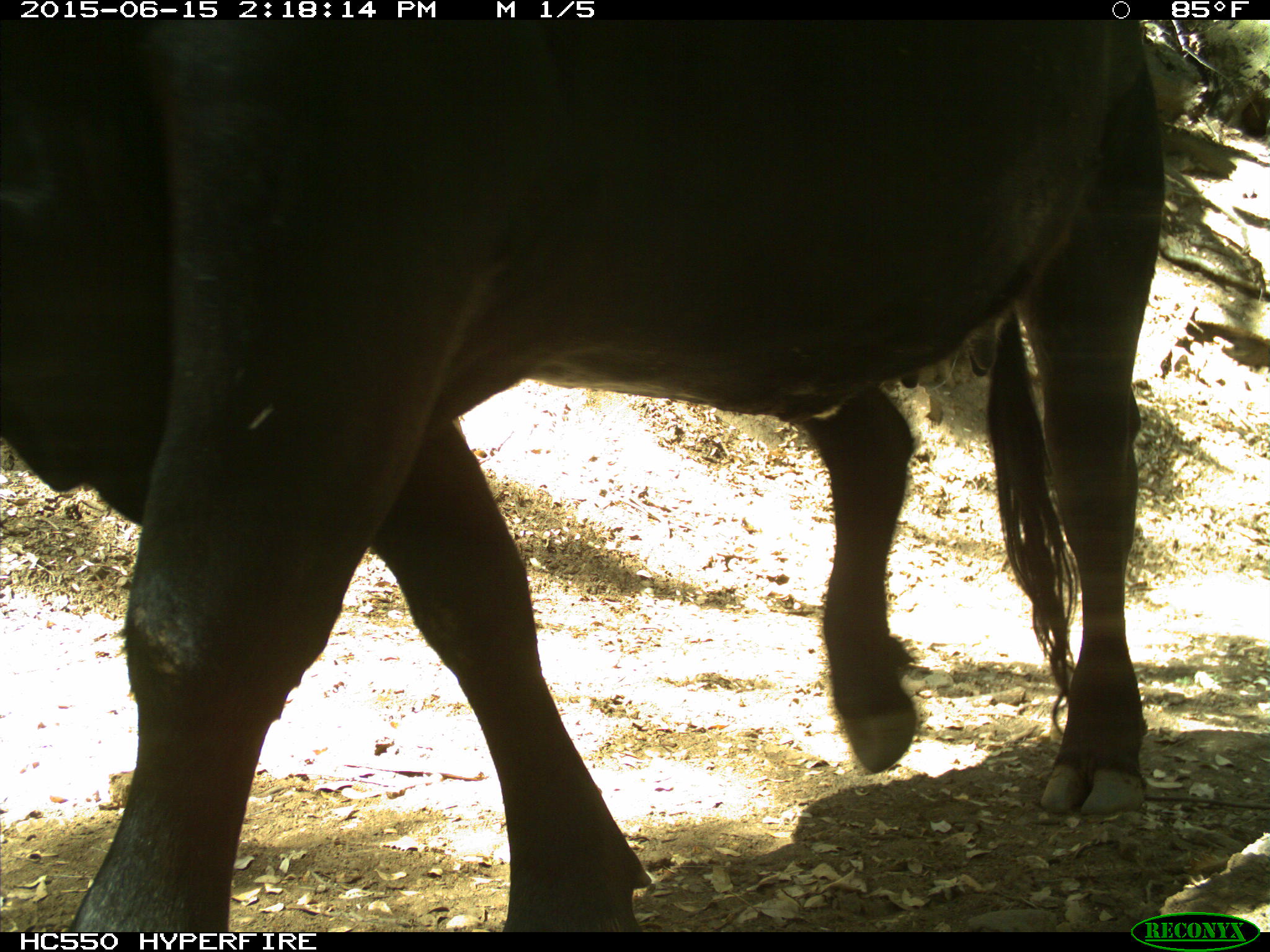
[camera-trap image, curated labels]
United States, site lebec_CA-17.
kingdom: Animalia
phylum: Chordata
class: Mammalia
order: Artiodactyla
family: Bovidae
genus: Bos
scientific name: Bos taurus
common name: domestic cow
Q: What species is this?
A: Bos taurus (domestic cow).